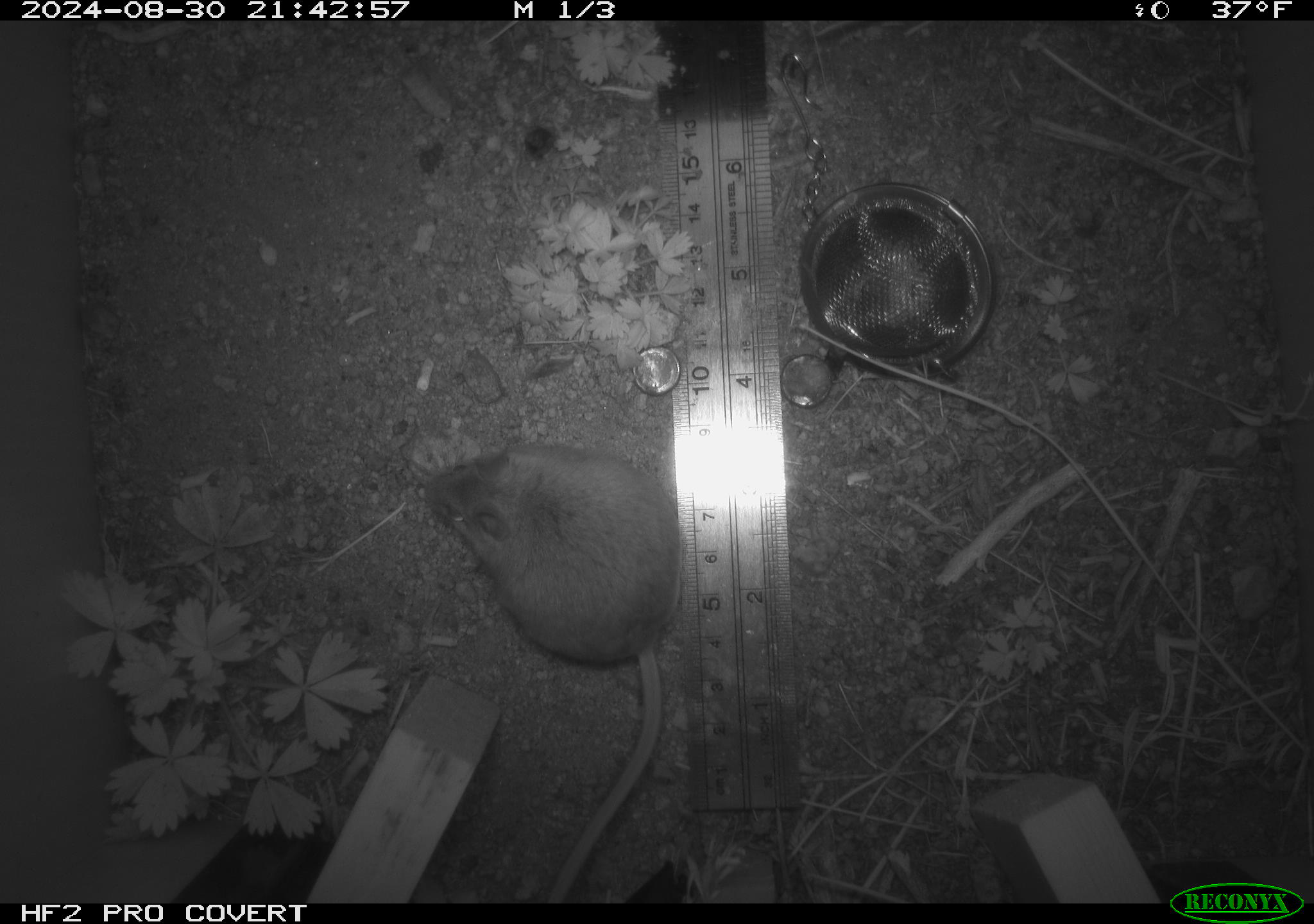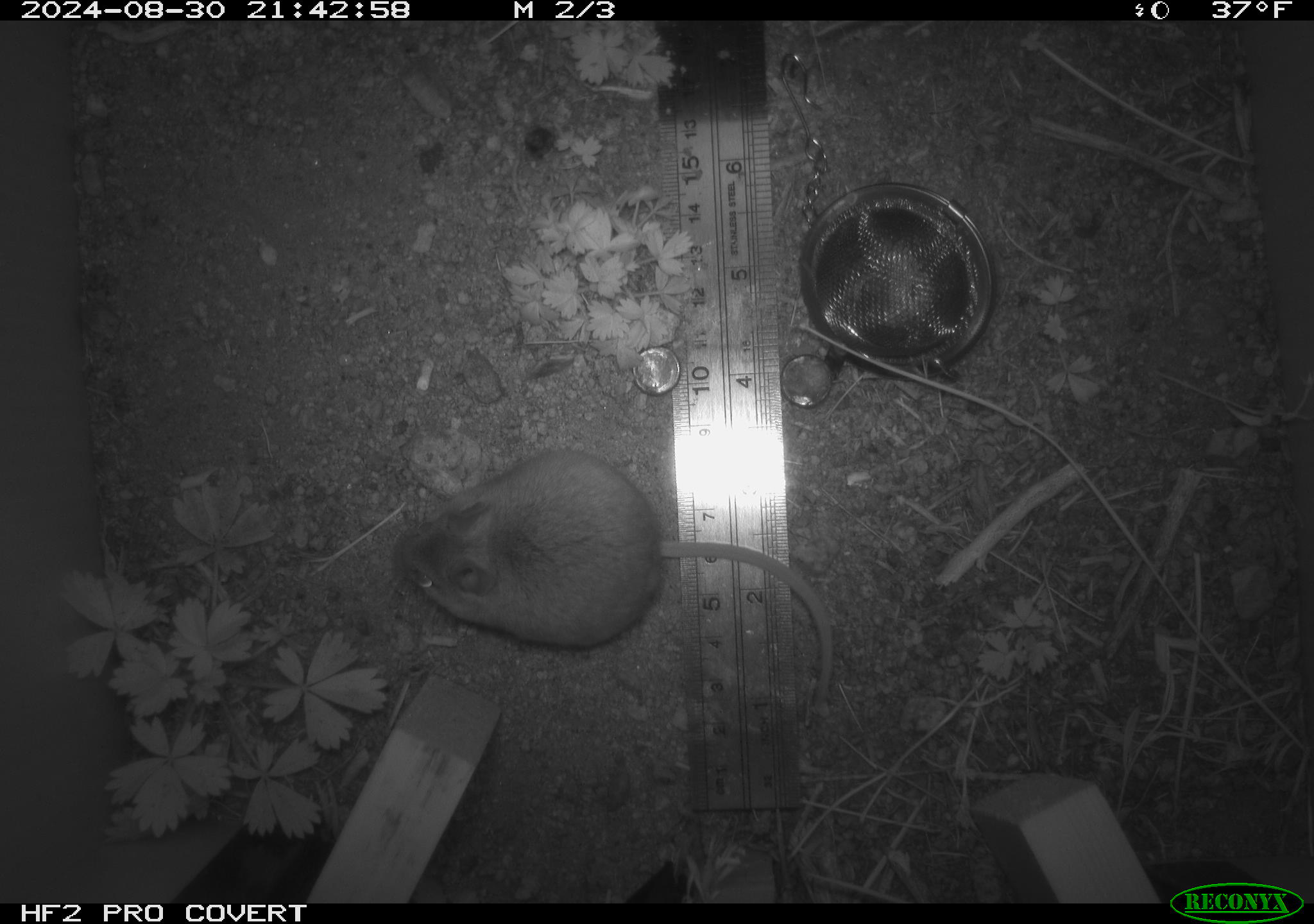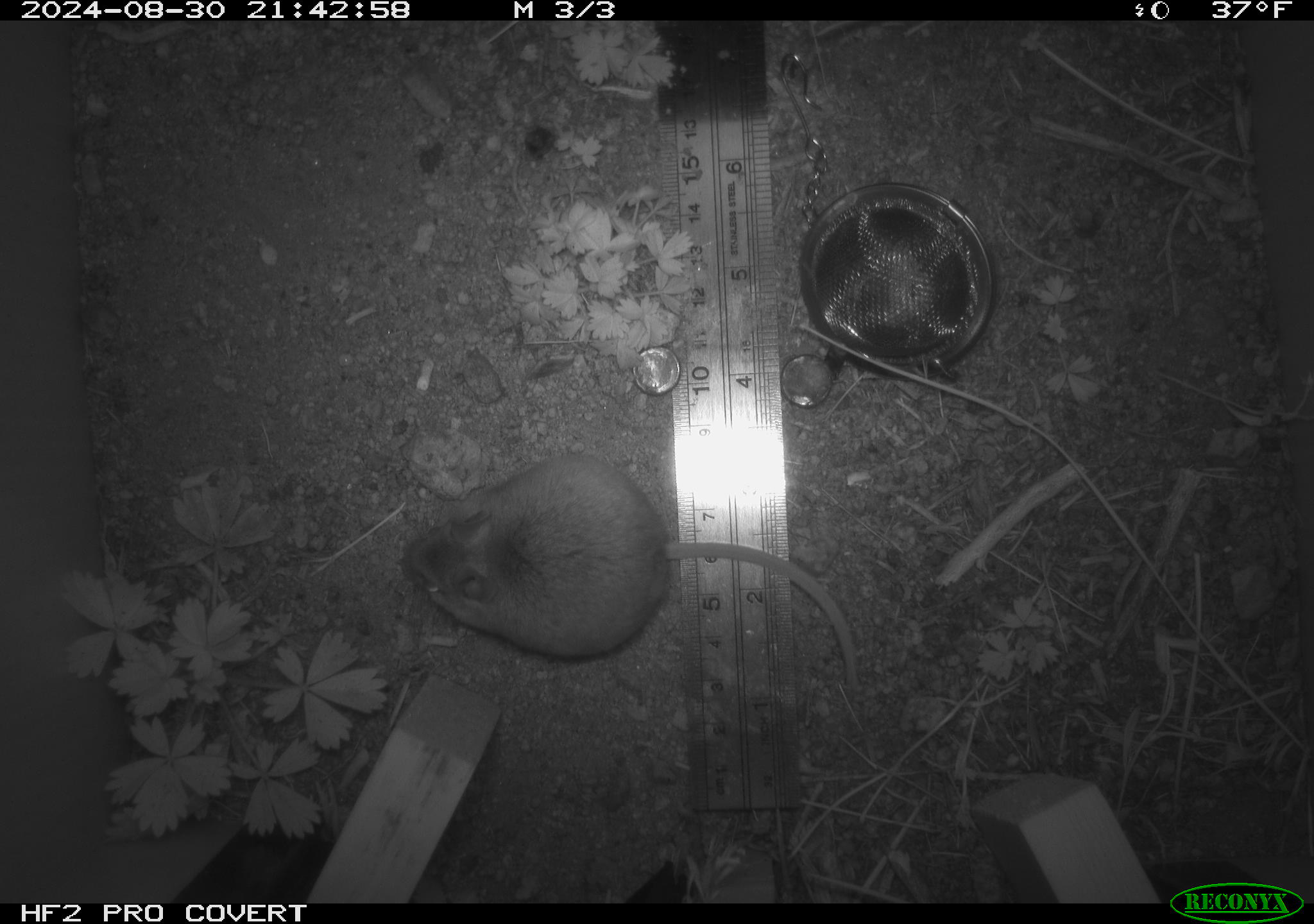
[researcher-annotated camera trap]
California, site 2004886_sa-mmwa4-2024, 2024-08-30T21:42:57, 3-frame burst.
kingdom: Animalia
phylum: Chordata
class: Mammalia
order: Rodentia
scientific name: Rodentia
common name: mouse species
Mouse species (Rodentia).